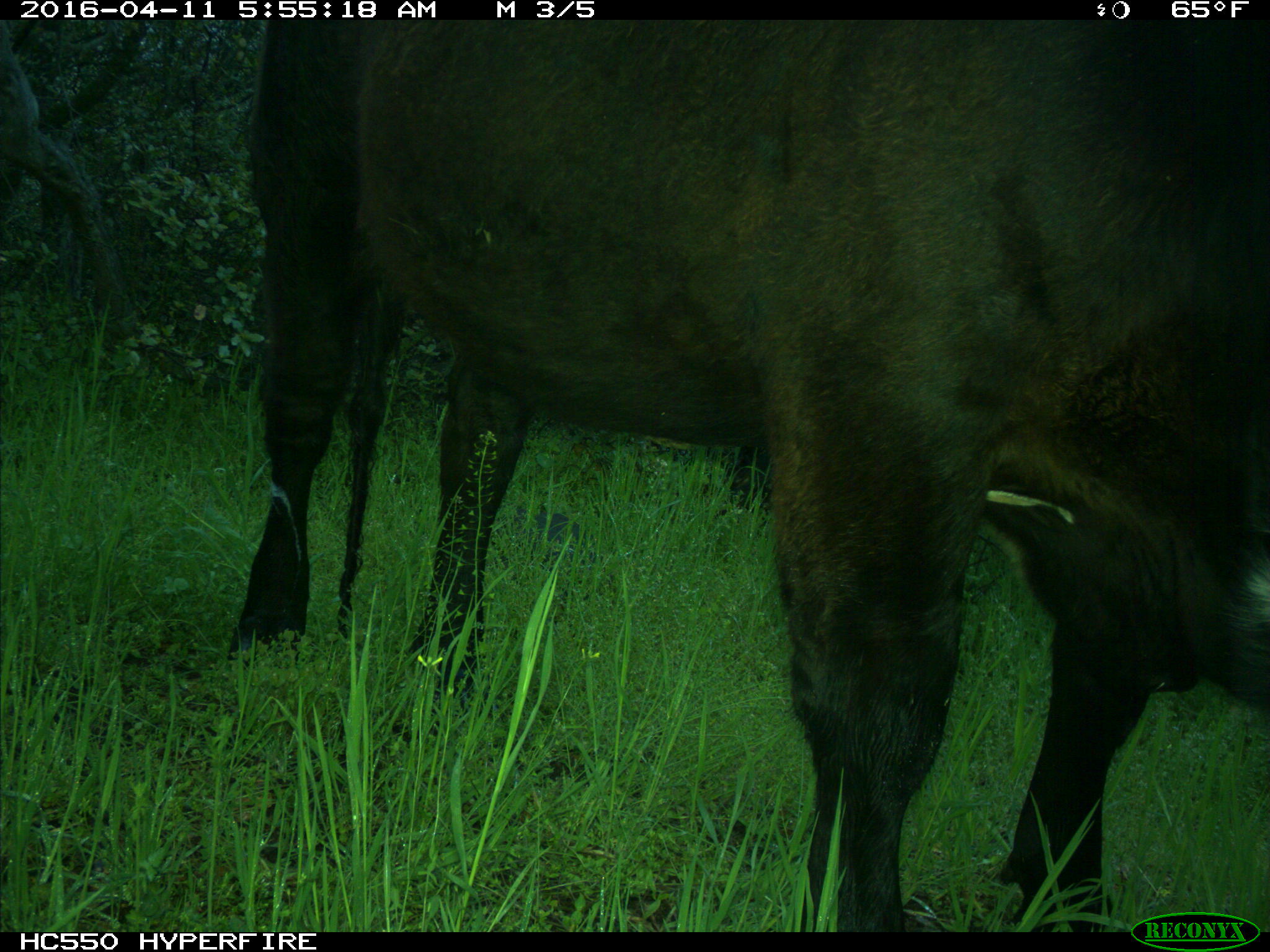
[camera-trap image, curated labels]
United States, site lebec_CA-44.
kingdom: Animalia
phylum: Chordata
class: Mammalia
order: Artiodactyla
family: Bovidae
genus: Bos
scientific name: Bos taurus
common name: domestic cow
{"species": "Bos taurus (domestic cow)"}